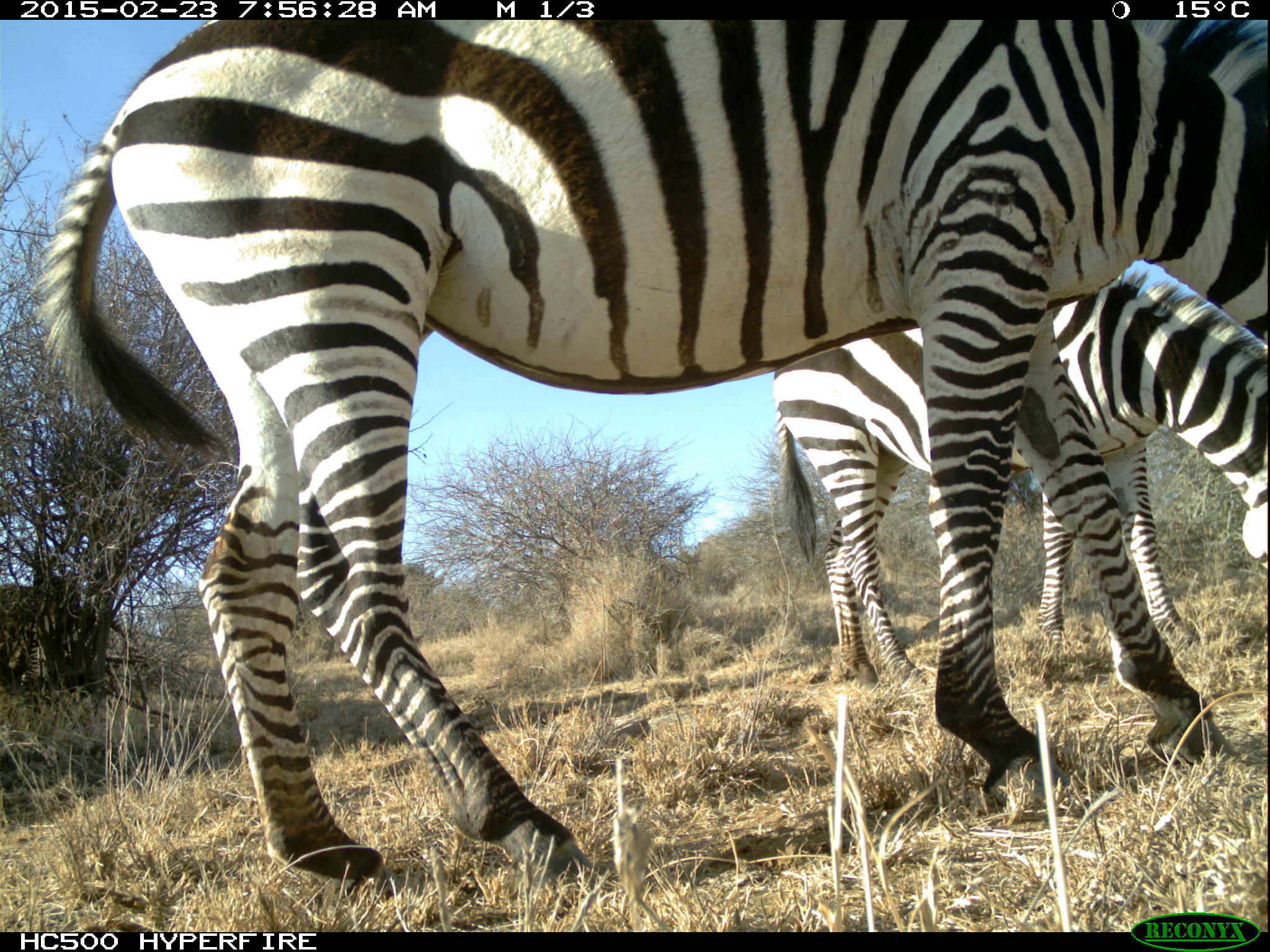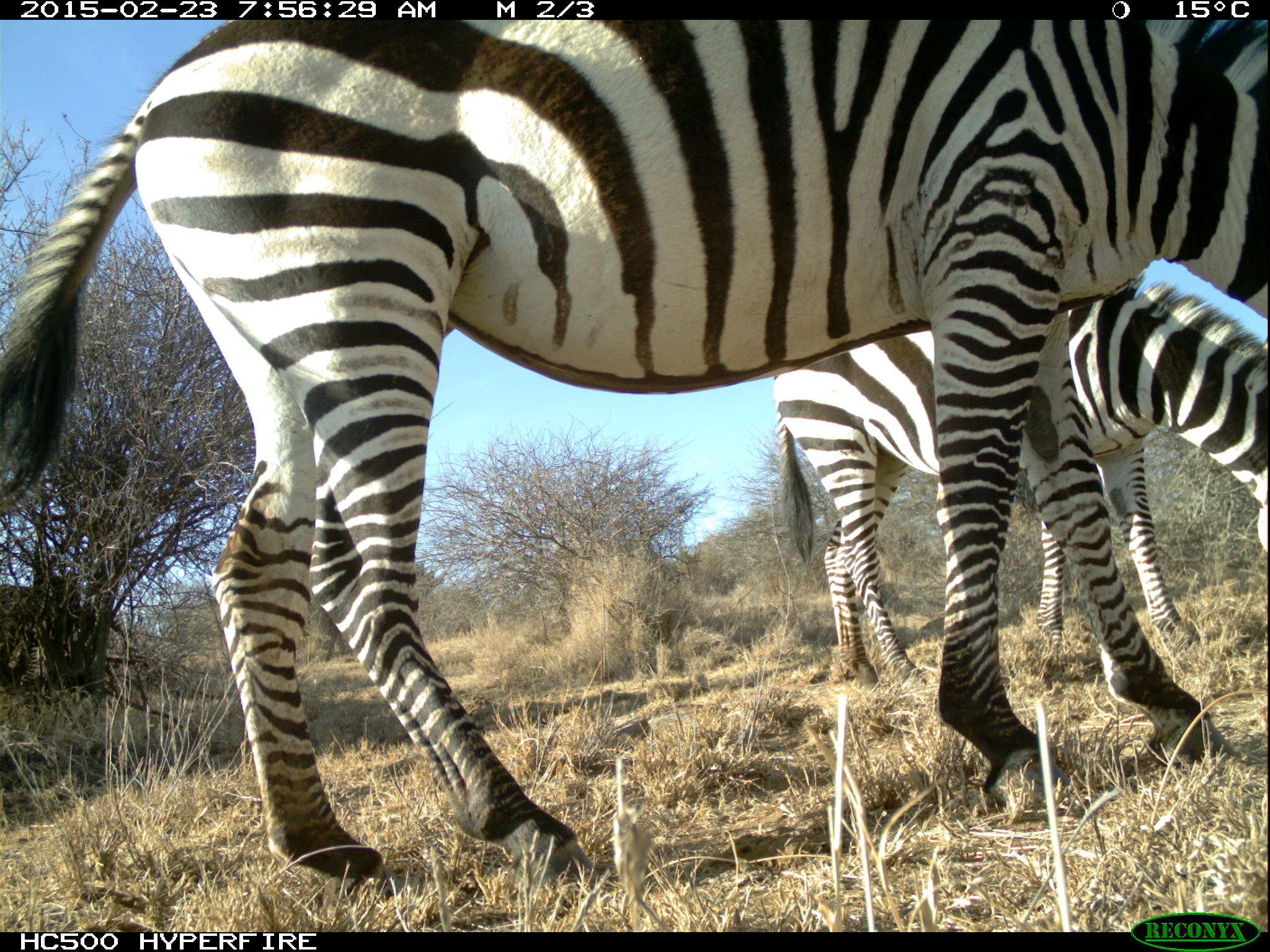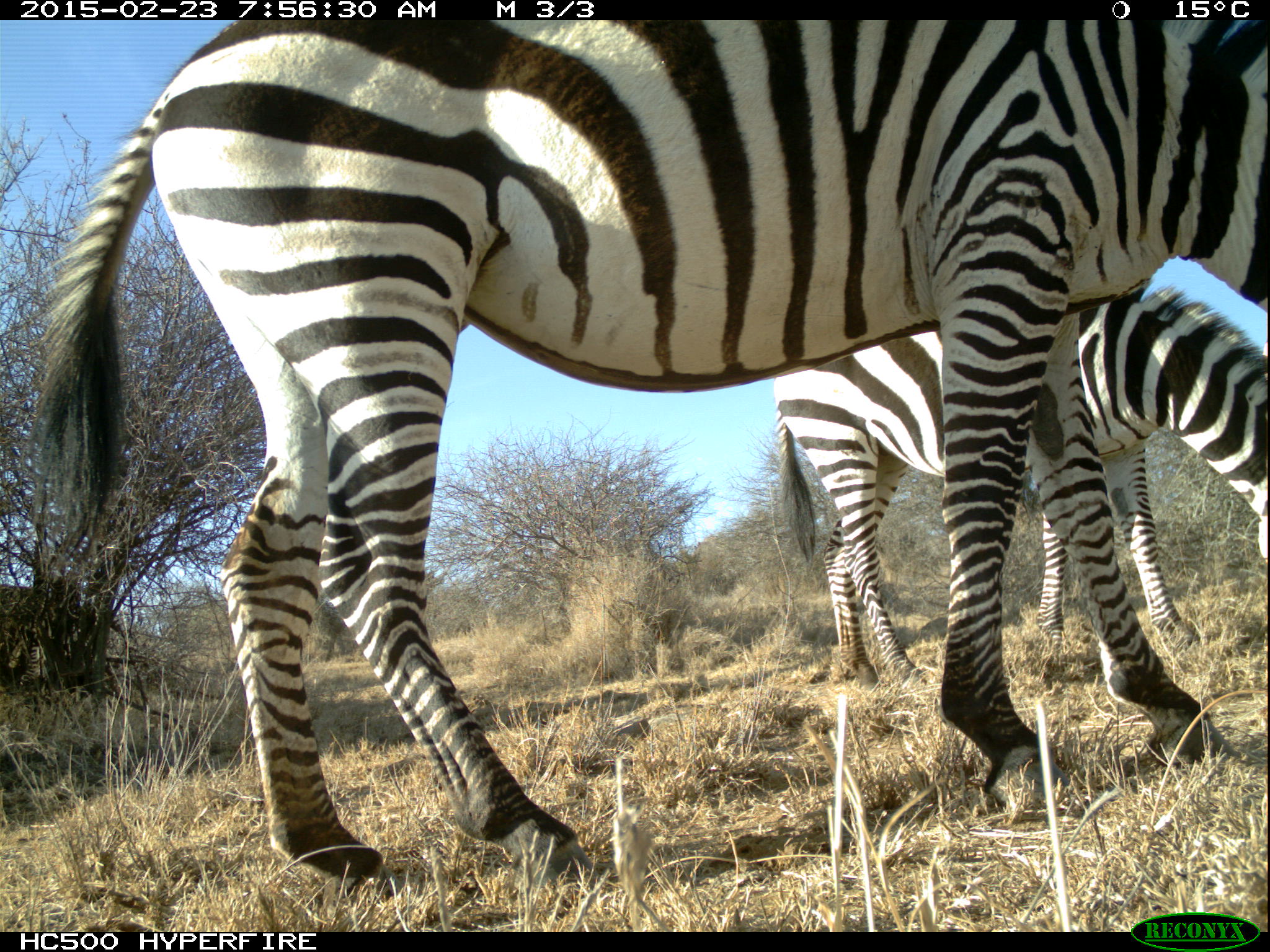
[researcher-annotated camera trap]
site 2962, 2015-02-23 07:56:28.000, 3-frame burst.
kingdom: Animalia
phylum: Chordata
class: Mammalia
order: Perissodactyla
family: Equidae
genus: Equus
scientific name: Equus quagga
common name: plains zebra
Equus quagga (plains zebra), count 6.